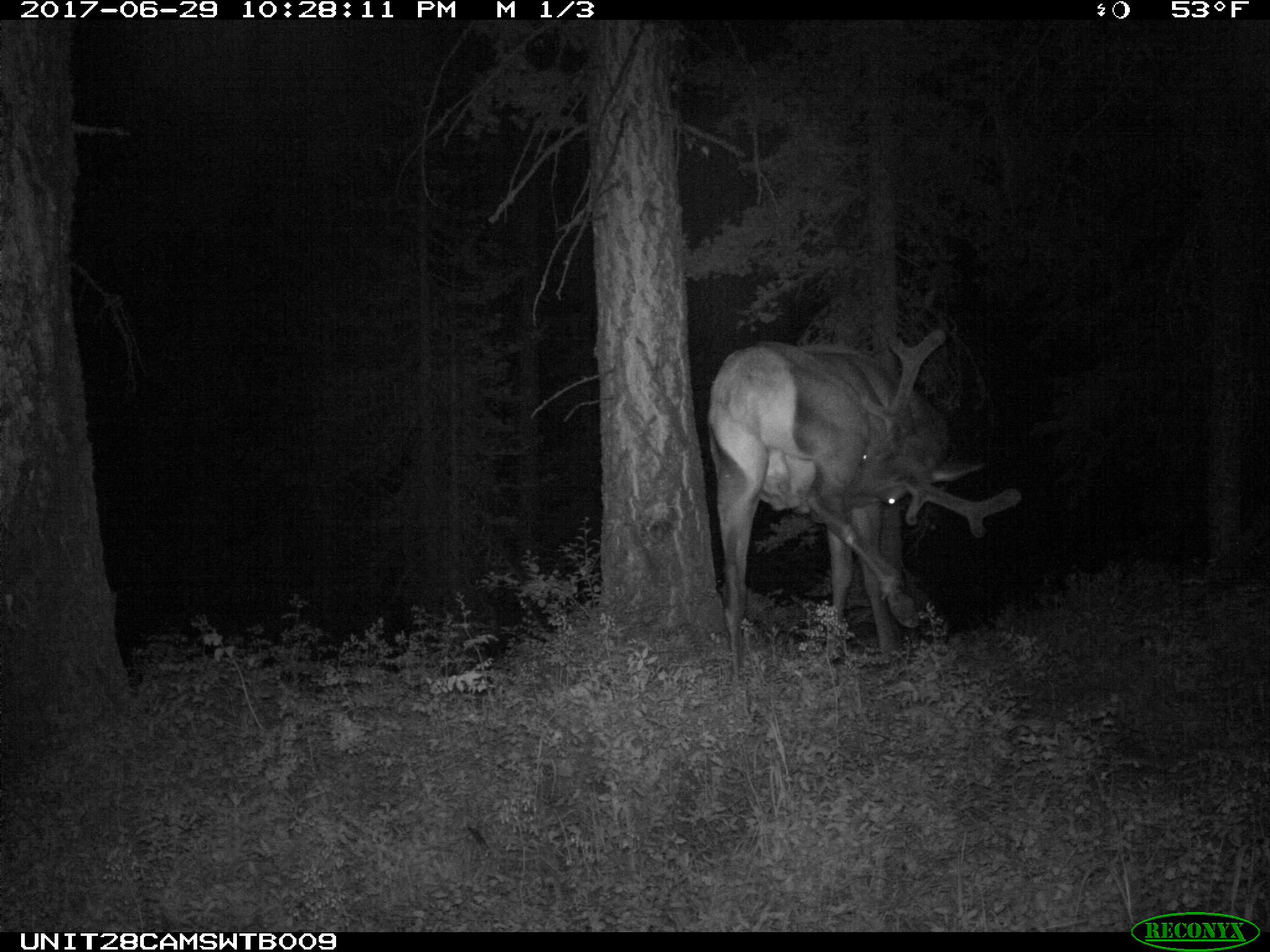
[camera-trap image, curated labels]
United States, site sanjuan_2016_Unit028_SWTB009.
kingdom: Animalia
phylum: Chordata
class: Mammalia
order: Artiodactyla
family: Cervidae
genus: Cervus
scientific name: Cervus elaphus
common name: red deer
Cervus elaphus (red deer).